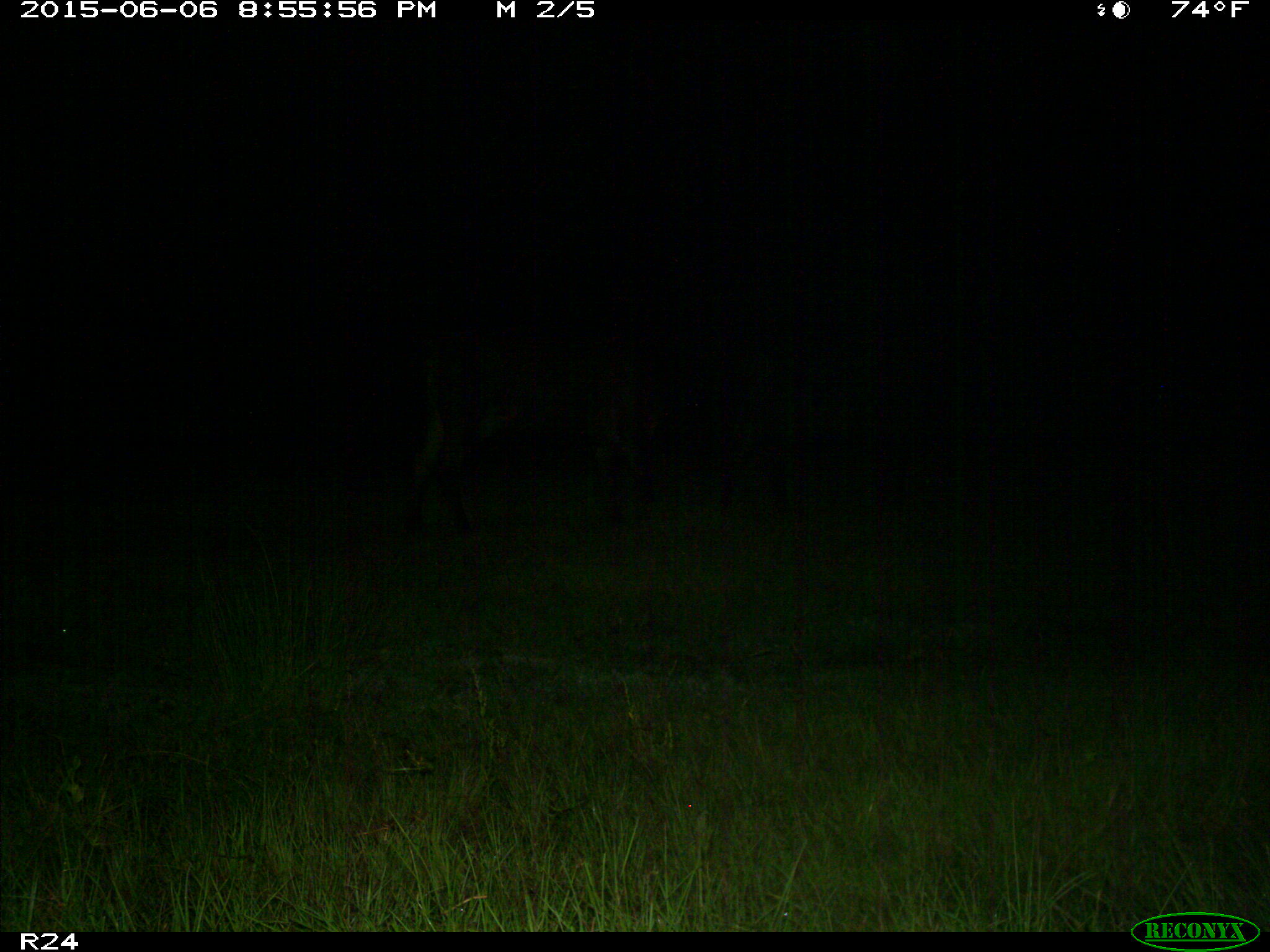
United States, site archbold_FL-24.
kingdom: Animalia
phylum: Chordata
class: Mammalia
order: Artiodactyla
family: Bovidae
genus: Bos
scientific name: Bos taurus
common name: domestic cow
Bos taurus (domestic cow).